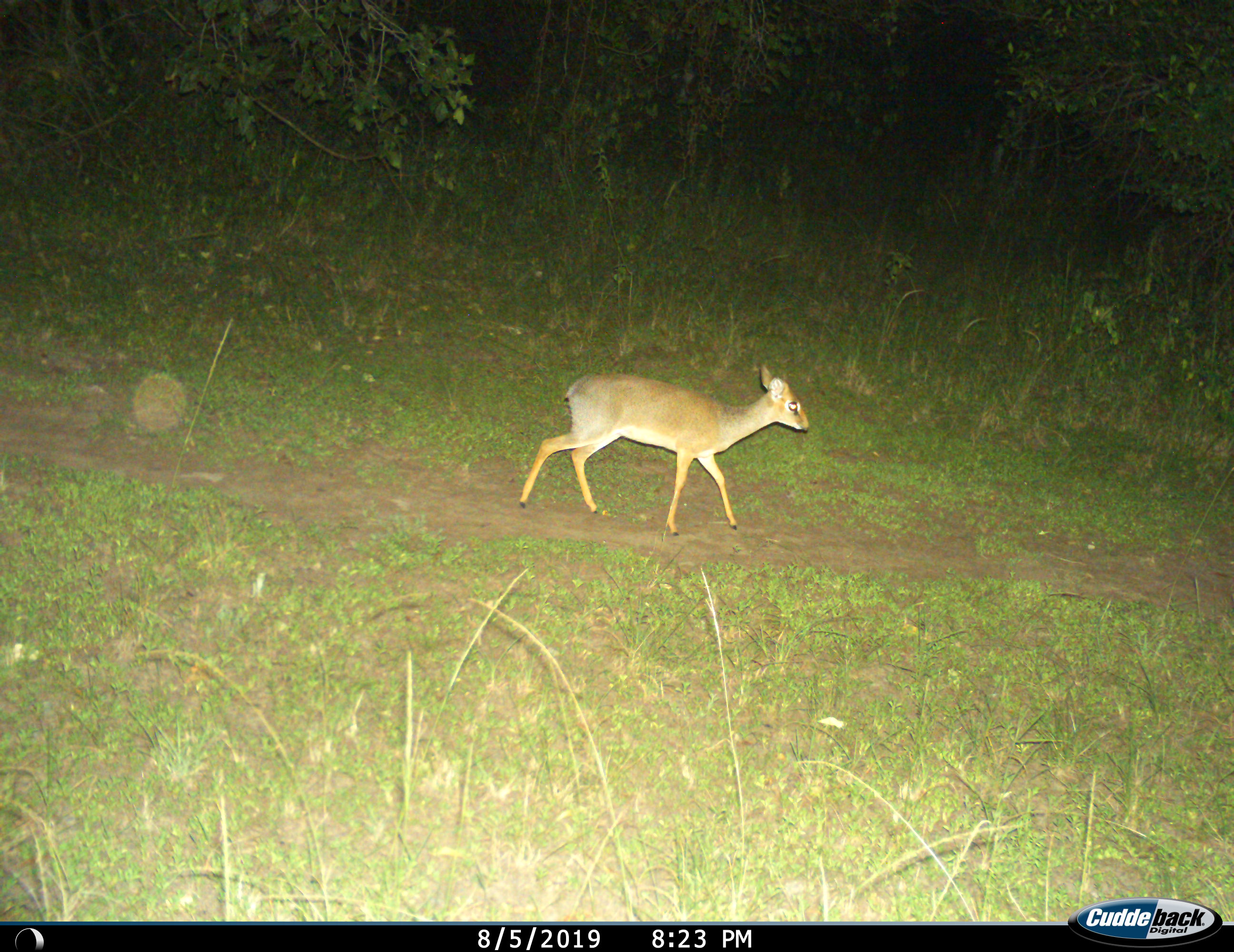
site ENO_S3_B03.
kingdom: Animalia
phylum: Chordata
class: Mammalia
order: Artiodactyla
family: Bovidae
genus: Madoqua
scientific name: Madoqua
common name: dik-dik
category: dikdik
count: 1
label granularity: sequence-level